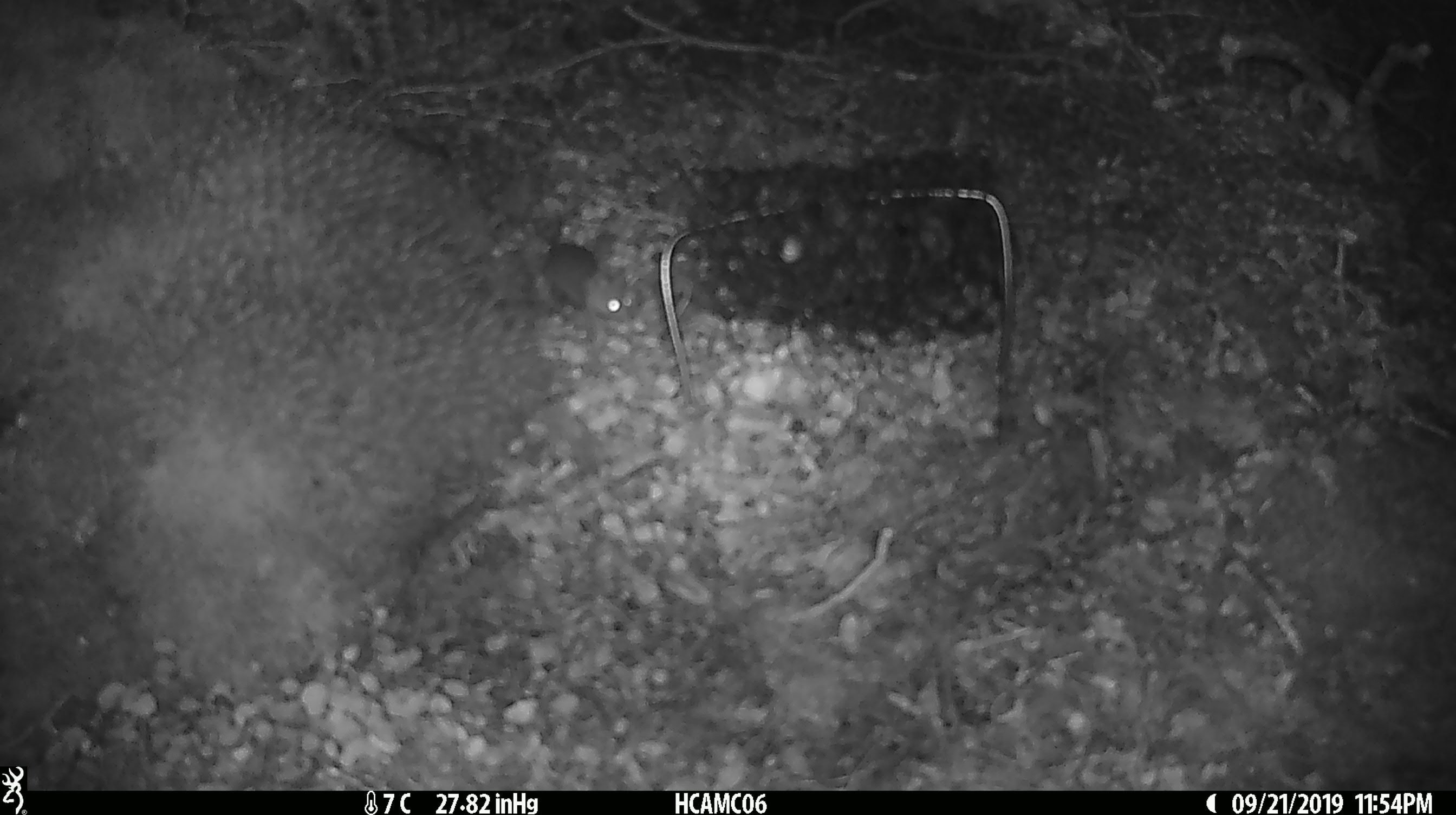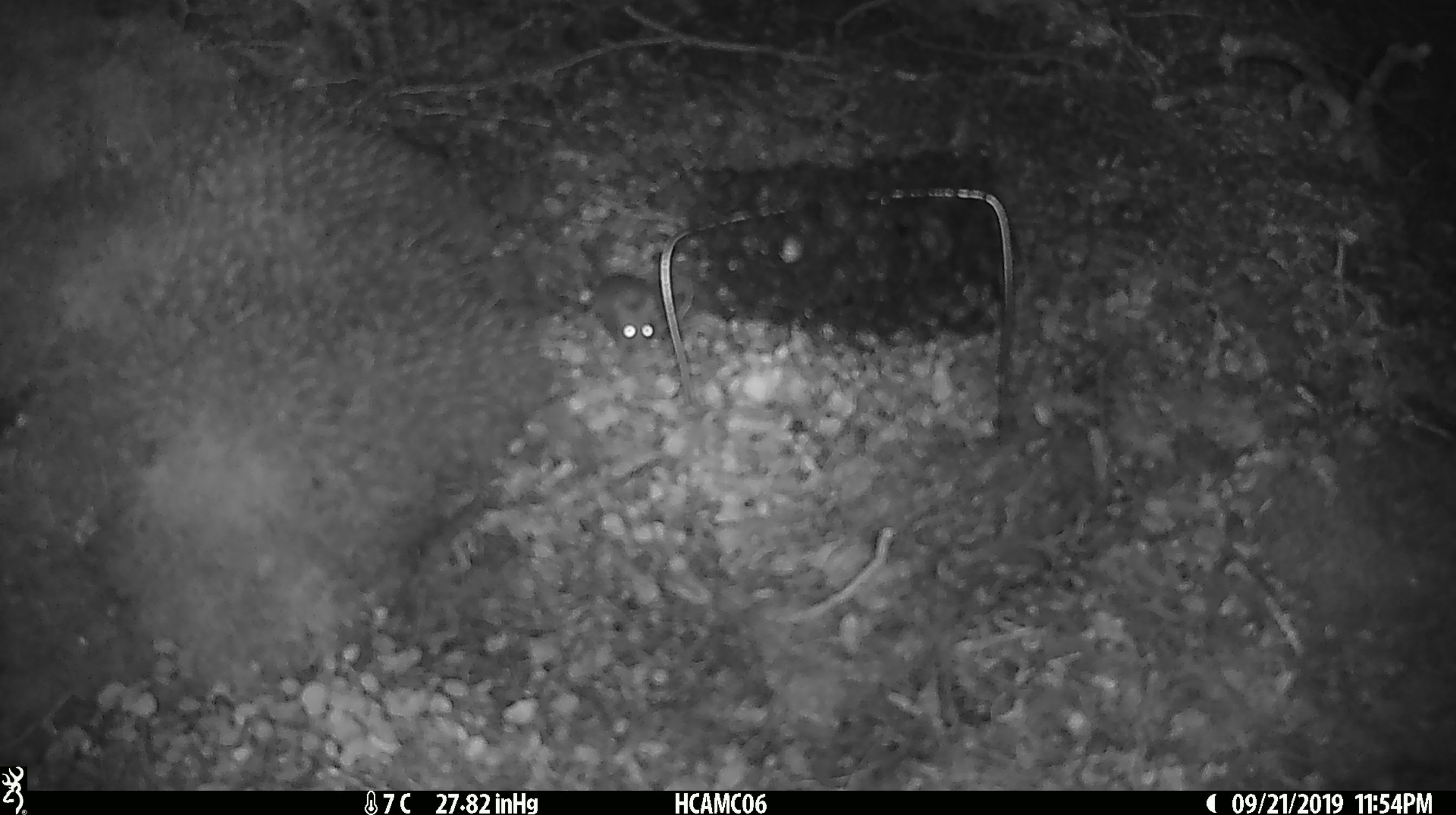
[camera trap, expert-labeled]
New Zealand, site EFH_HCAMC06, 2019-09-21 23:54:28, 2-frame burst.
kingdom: Animalia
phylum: Chordata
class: Mammalia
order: Rodentia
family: Muridae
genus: Mus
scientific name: Mus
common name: mouse